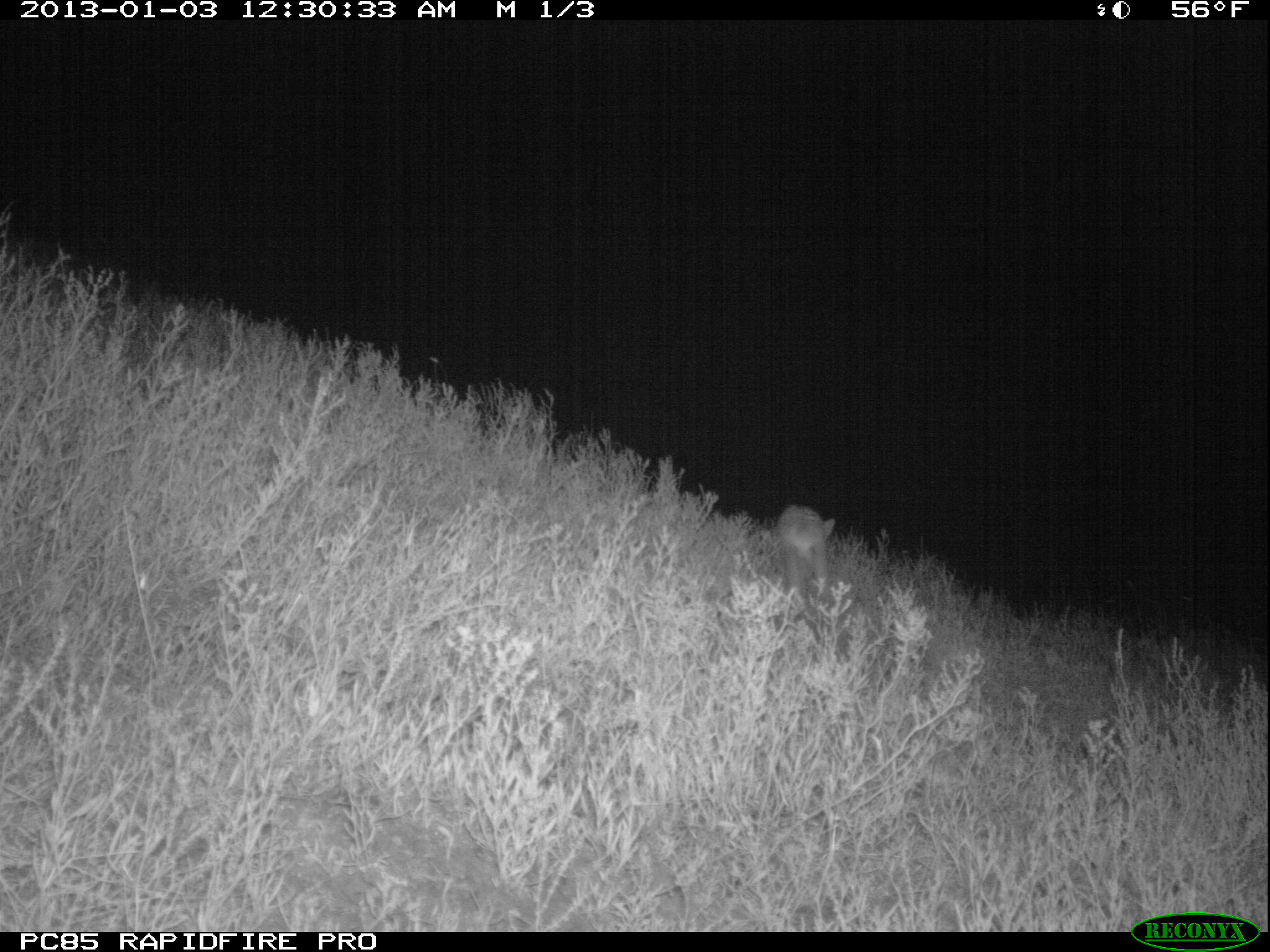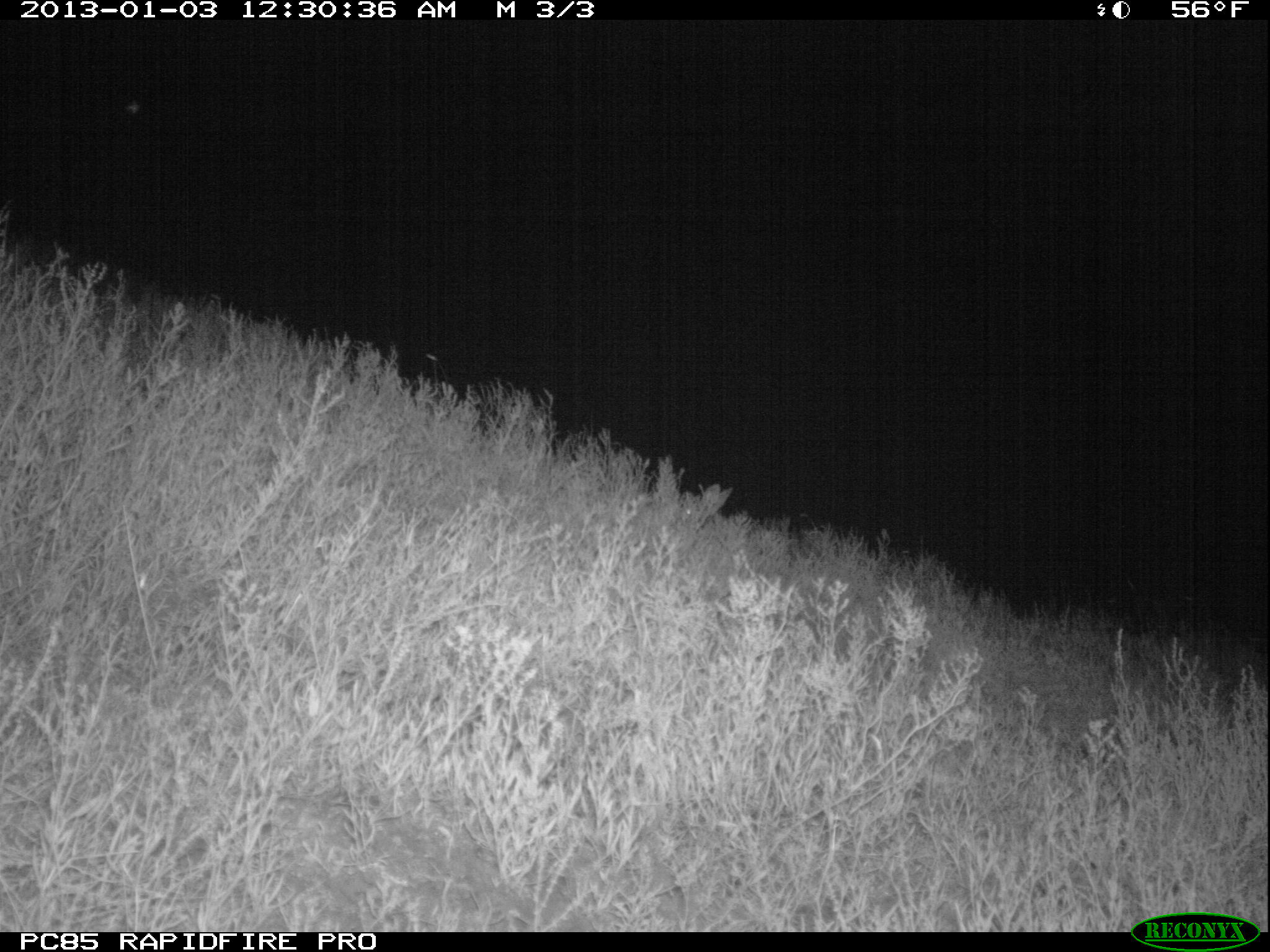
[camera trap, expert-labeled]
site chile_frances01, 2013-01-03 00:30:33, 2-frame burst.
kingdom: Animalia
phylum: Chordata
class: Mammalia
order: Lagomorpha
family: Leporidae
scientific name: Leporidae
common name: rabbits and hares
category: rabbit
Rabbit (rabbits and hares) (Leporidae).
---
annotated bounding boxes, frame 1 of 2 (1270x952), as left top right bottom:
rabbit: 775 499 843 602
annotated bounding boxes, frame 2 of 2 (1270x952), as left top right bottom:
rabbit: 677 475 742 545